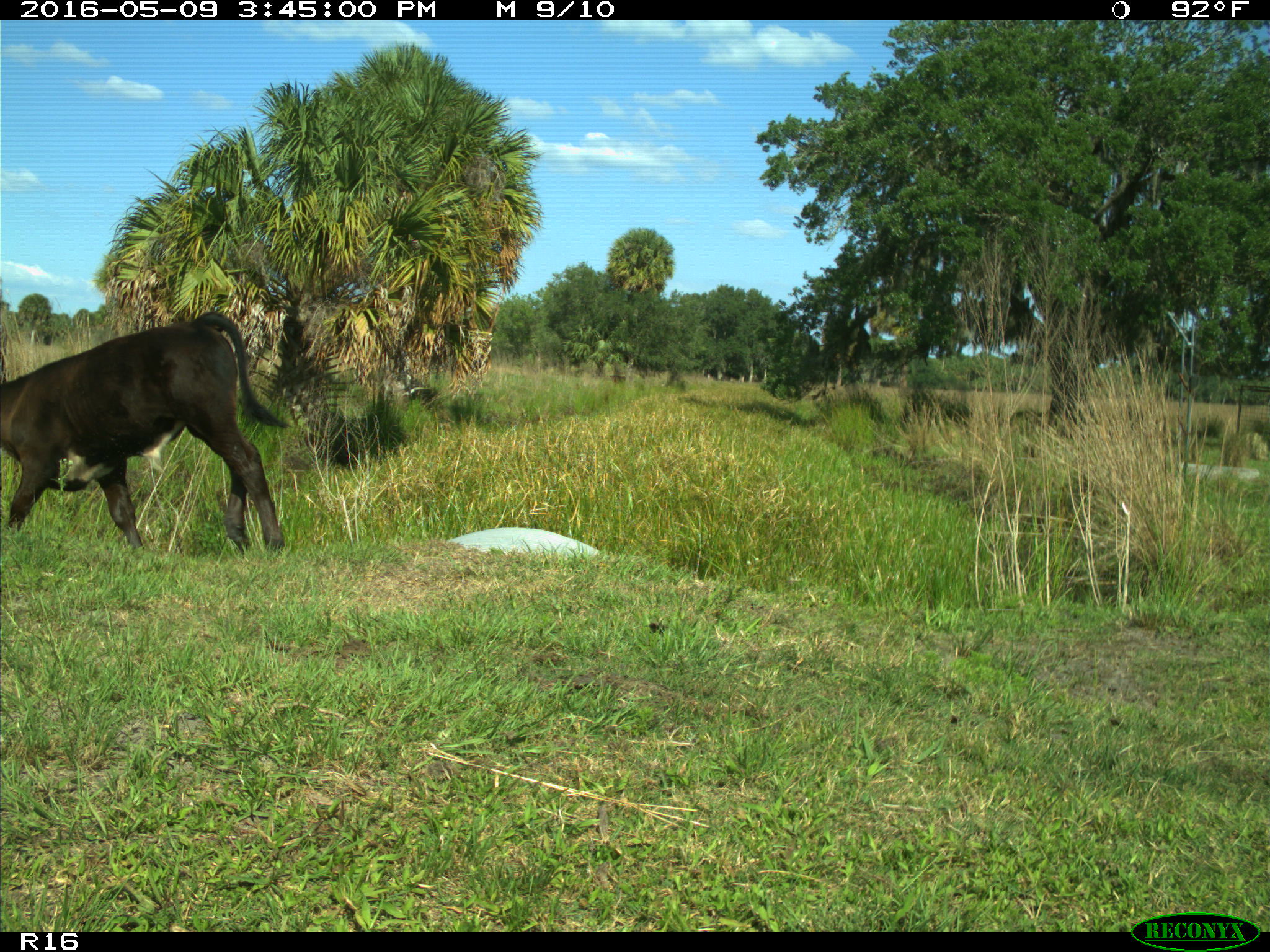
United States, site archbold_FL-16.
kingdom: Animalia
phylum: Chordata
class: Mammalia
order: Artiodactyla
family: Bovidae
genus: Bos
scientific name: Bos taurus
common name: domestic cow